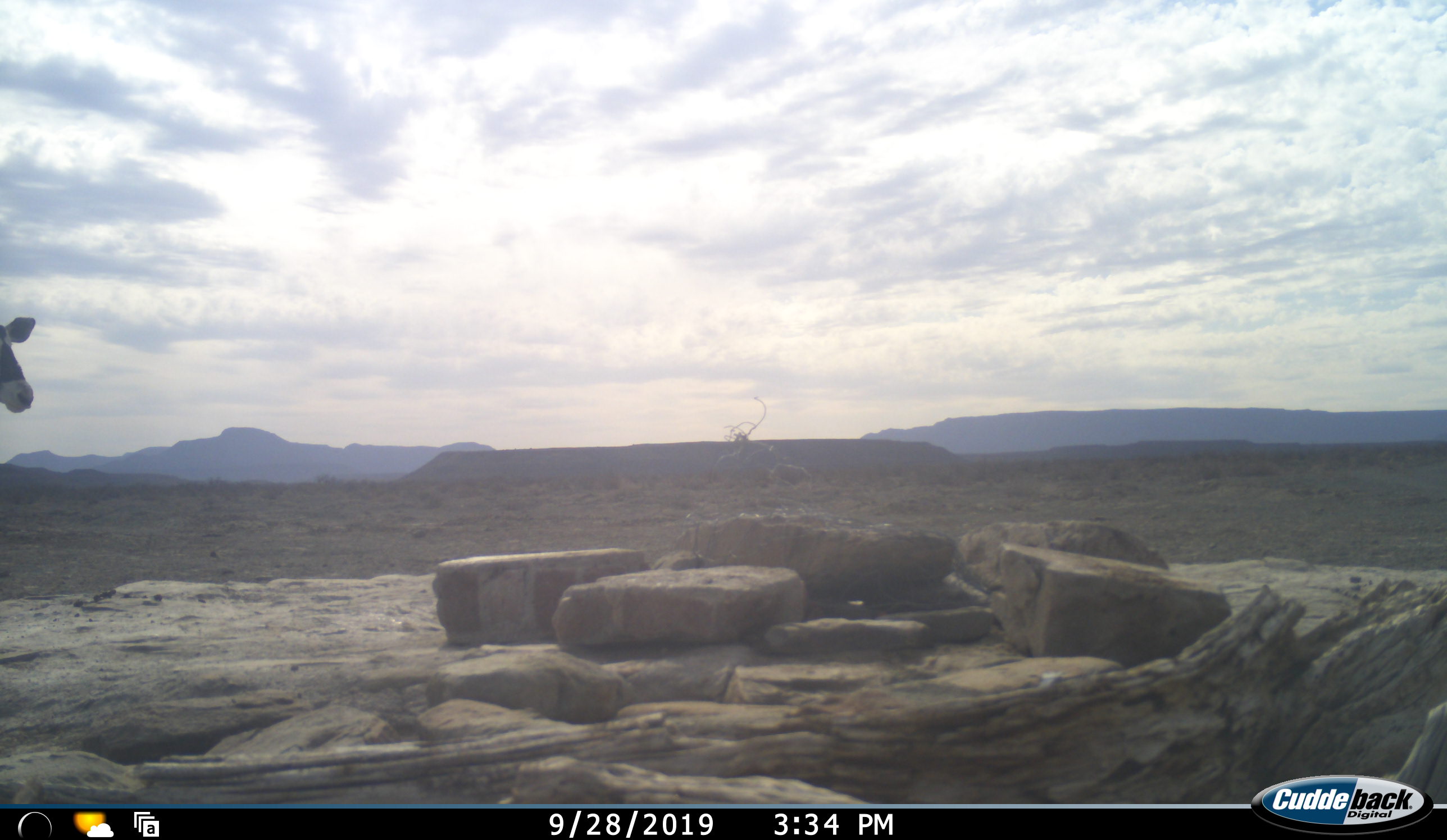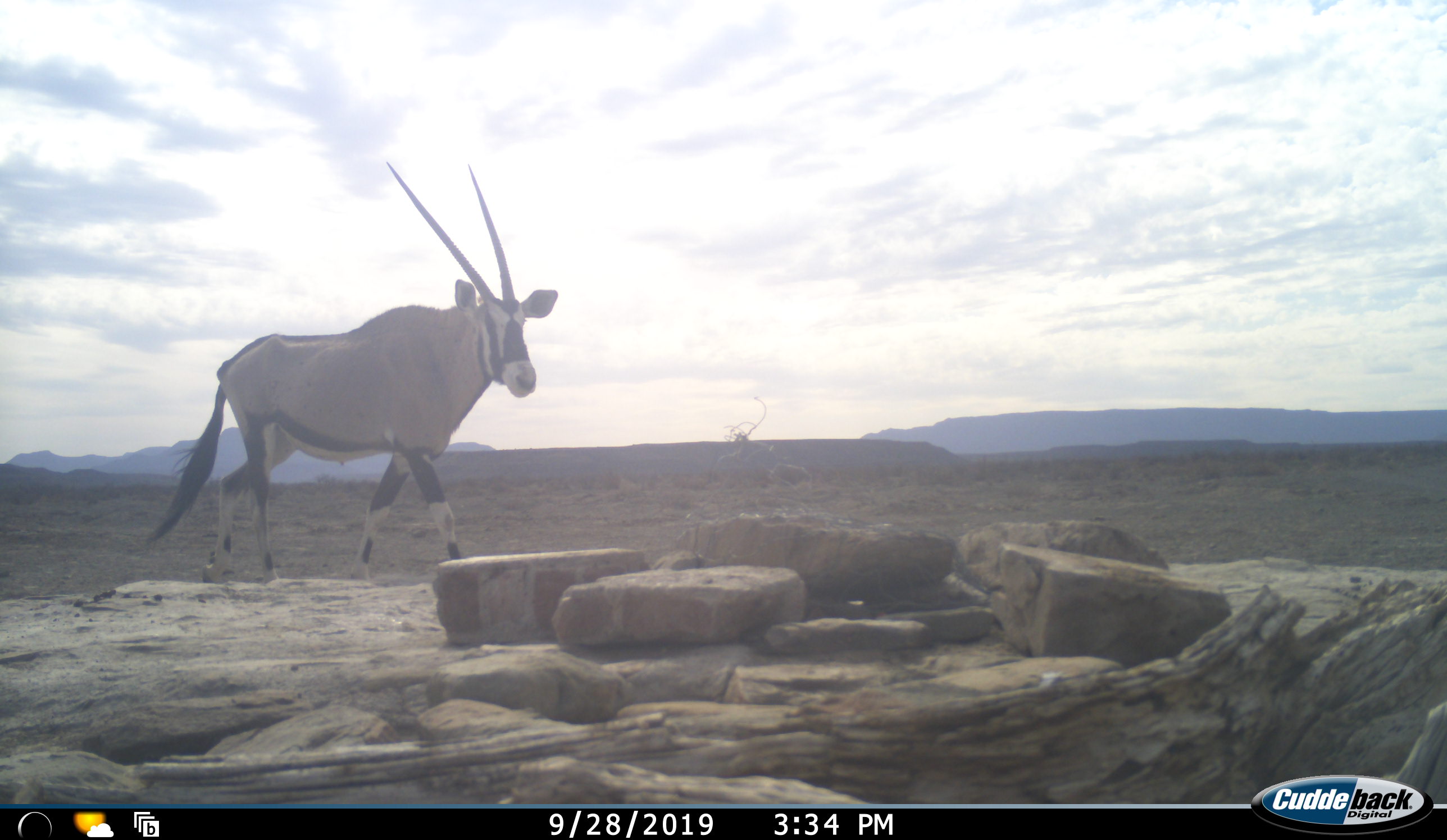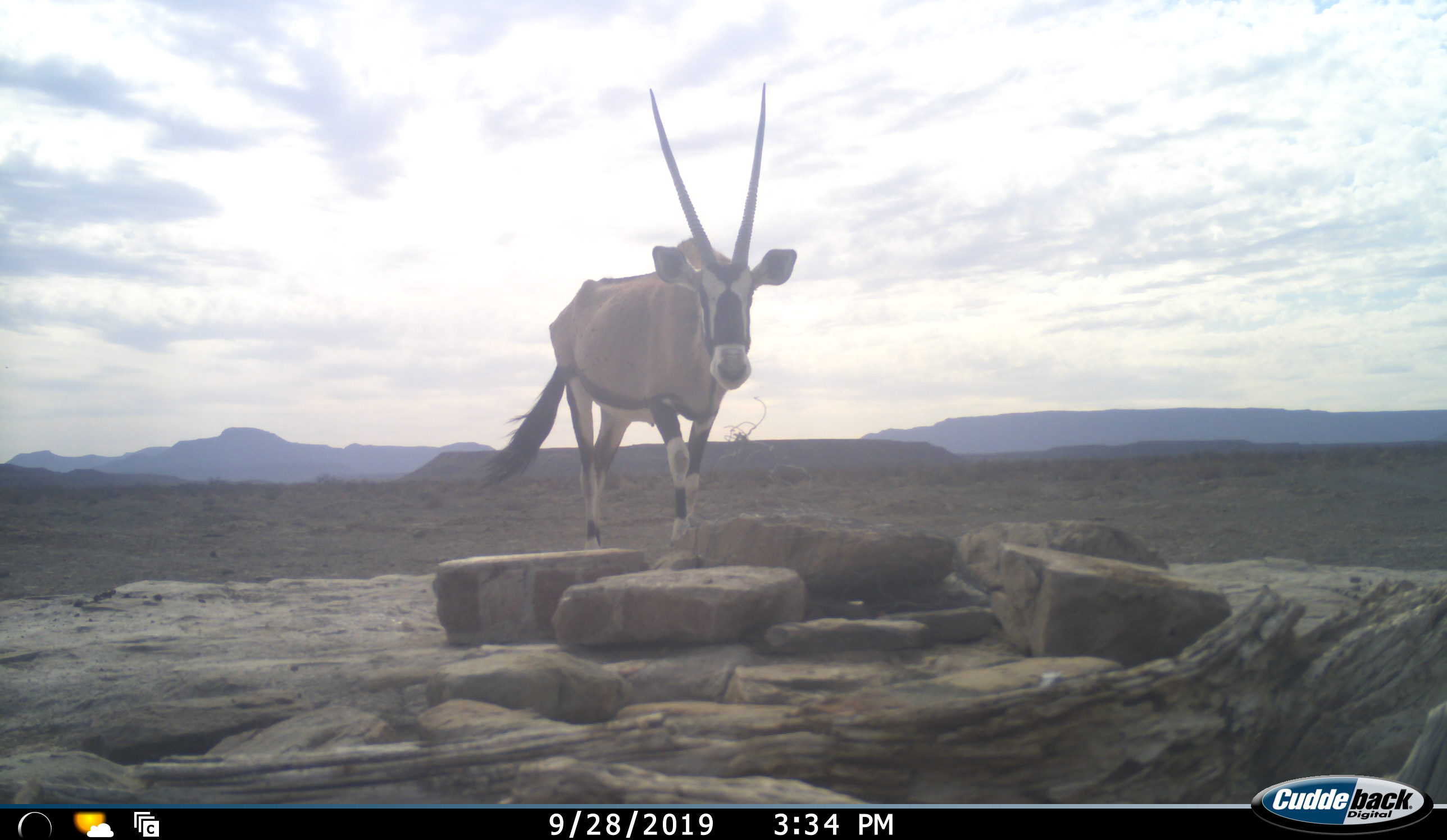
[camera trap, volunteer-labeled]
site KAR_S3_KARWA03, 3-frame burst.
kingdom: Animalia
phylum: Chordata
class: Mammalia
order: Artiodactyla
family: Bovidae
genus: Oryx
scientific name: Oryx gazella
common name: gemsbok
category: oryx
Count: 1.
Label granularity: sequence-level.